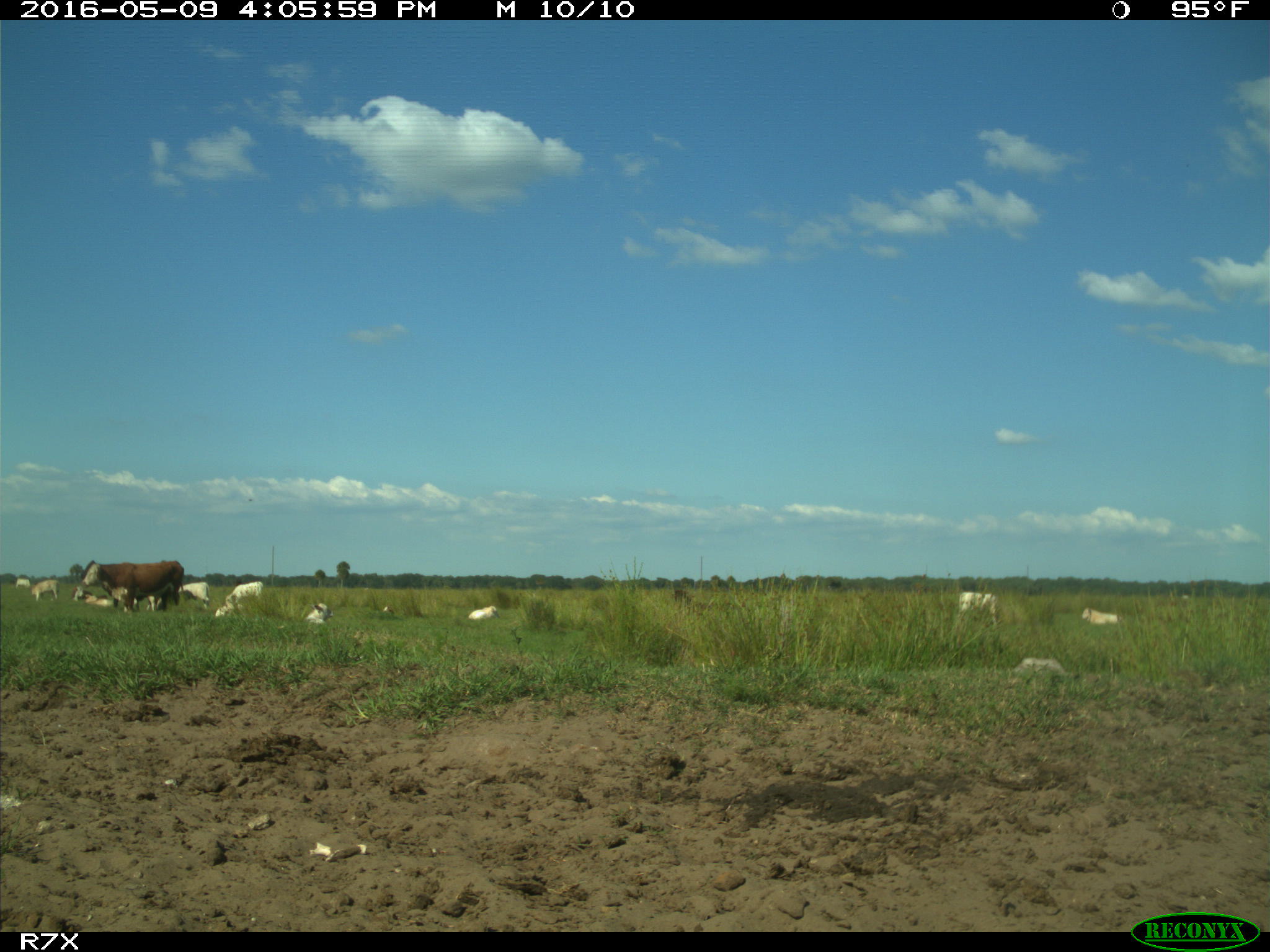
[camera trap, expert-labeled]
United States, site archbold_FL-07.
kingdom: Animalia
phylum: Chordata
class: Mammalia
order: Artiodactyla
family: Bovidae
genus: Bos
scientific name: Bos taurus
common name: domestic cow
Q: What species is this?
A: Bos taurus (domestic cow).